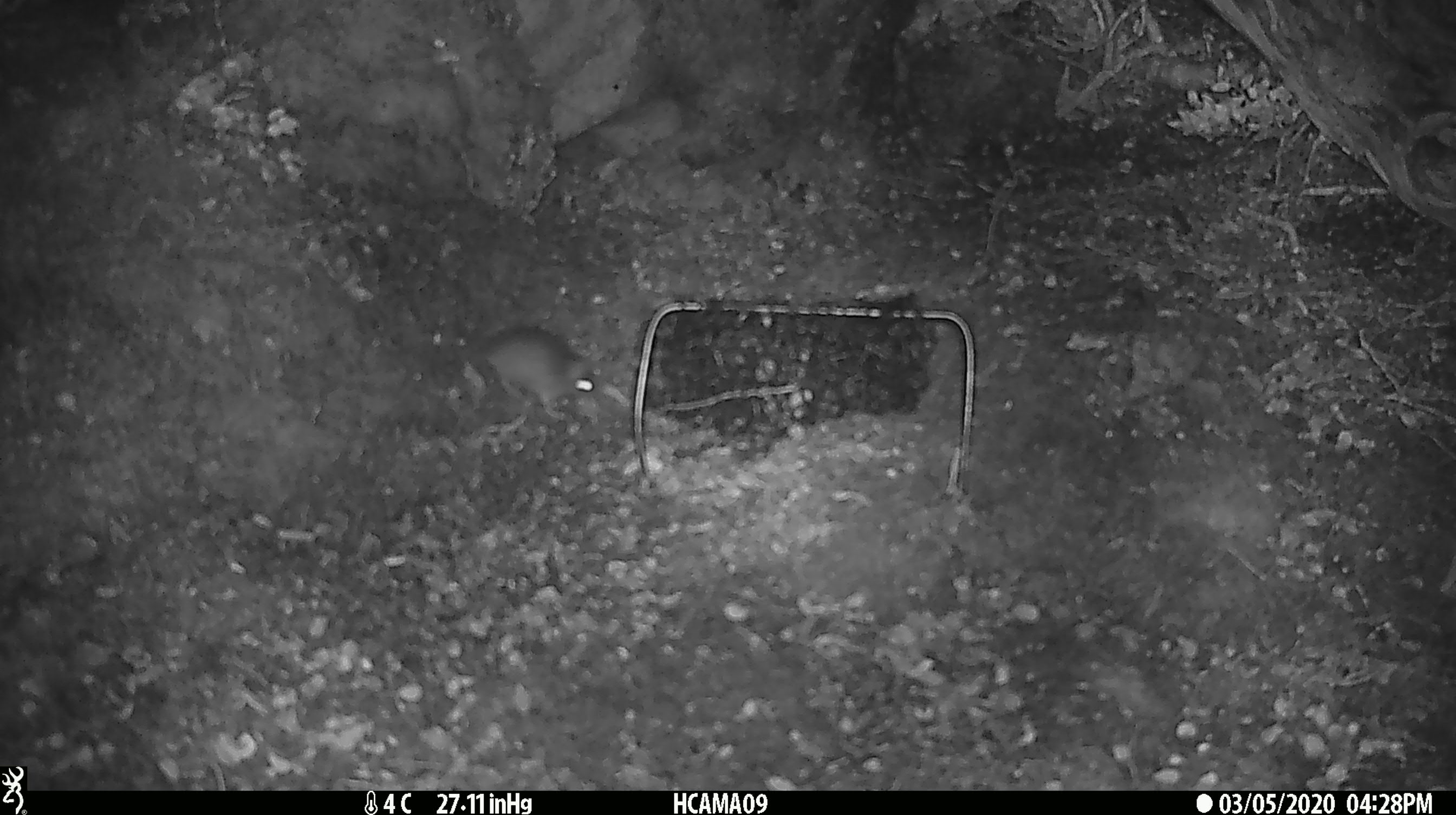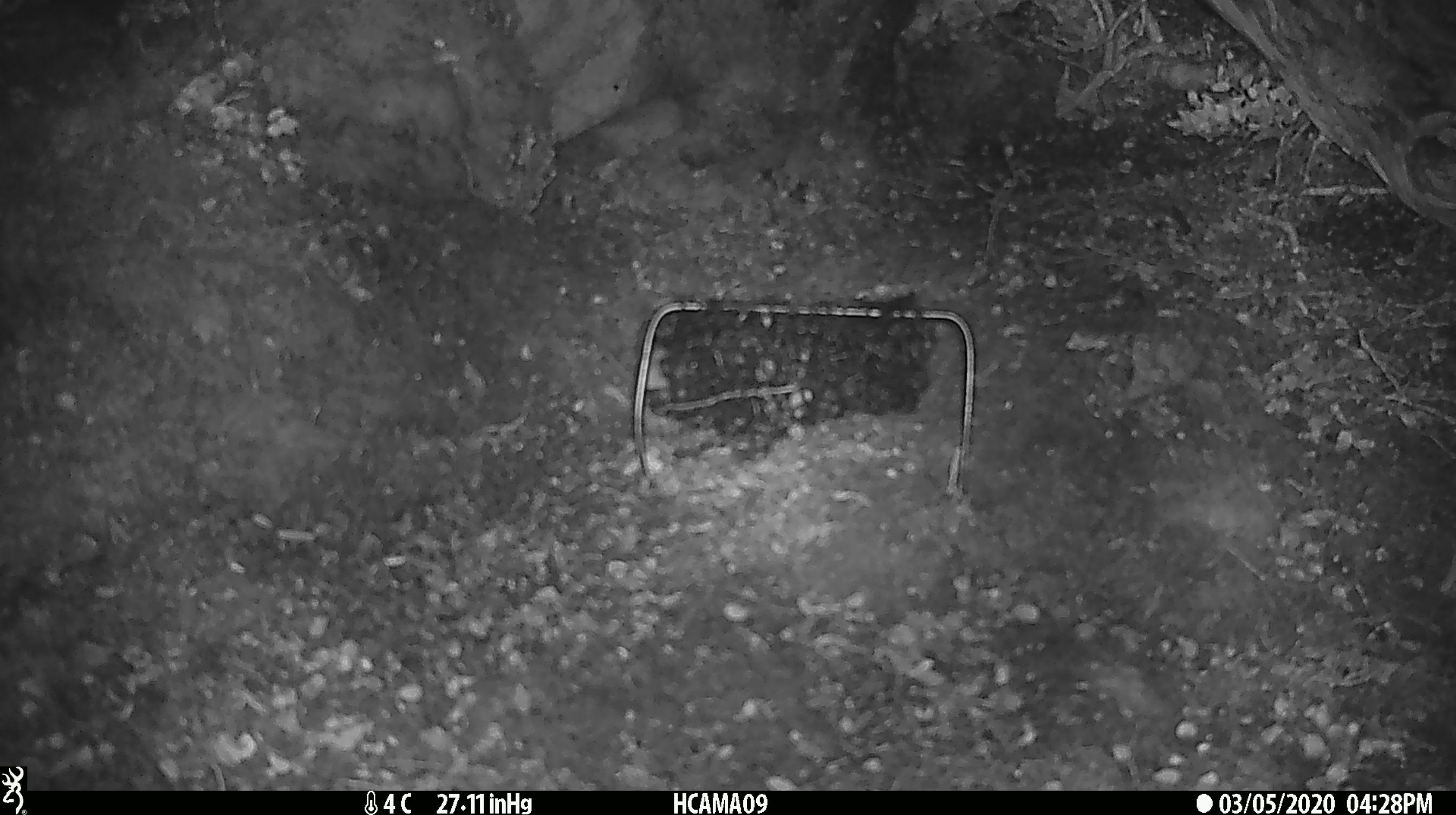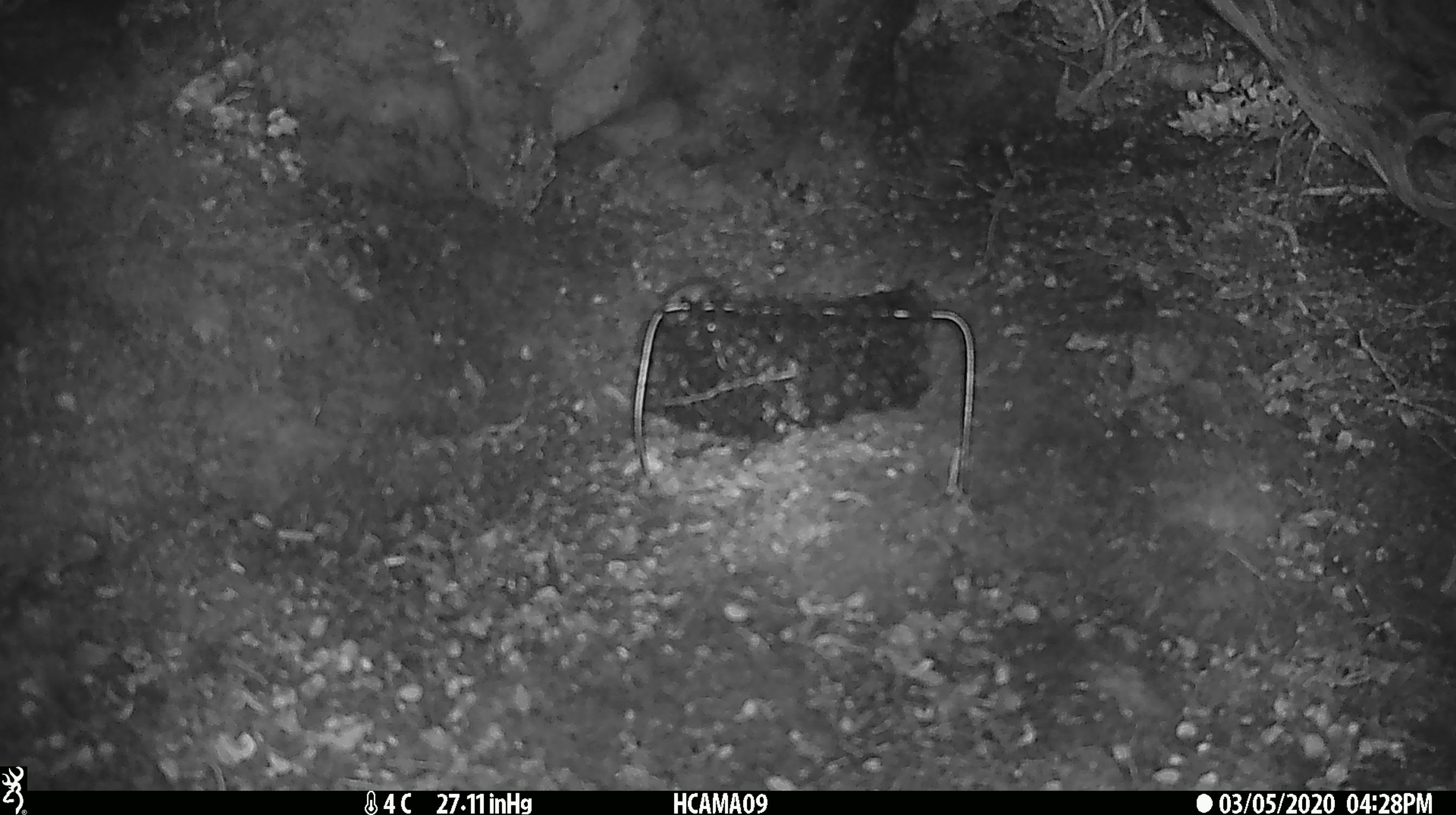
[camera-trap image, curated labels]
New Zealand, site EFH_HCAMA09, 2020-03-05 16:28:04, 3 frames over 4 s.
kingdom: Animalia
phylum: Chordata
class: Mammalia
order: Rodentia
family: Muridae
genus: Mus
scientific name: Mus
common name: mouse